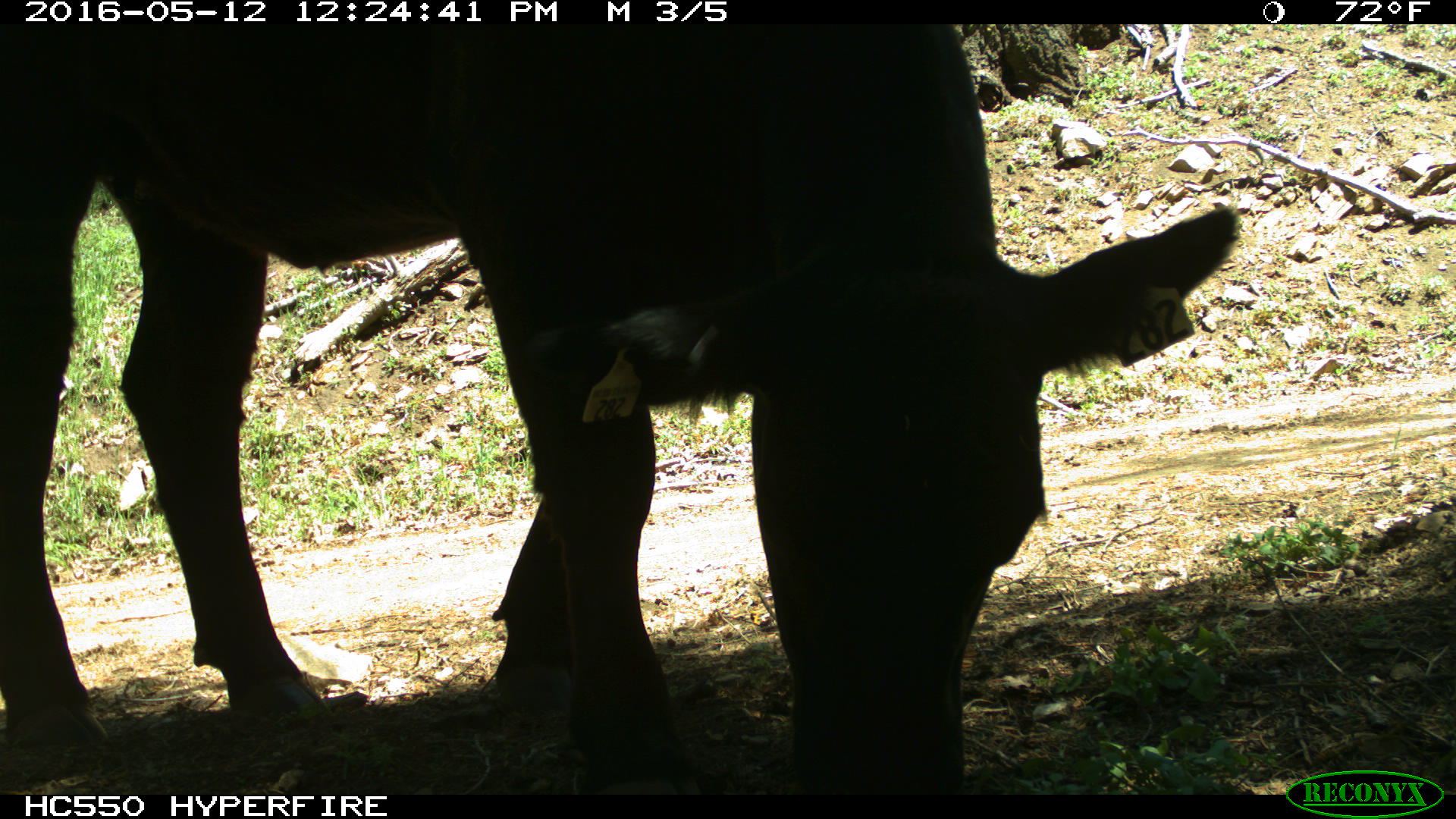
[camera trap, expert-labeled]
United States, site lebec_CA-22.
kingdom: Animalia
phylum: Chordata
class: Mammalia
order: Artiodactyla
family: Bovidae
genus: Bos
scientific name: Bos taurus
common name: domestic cow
Bos taurus (domestic cow).